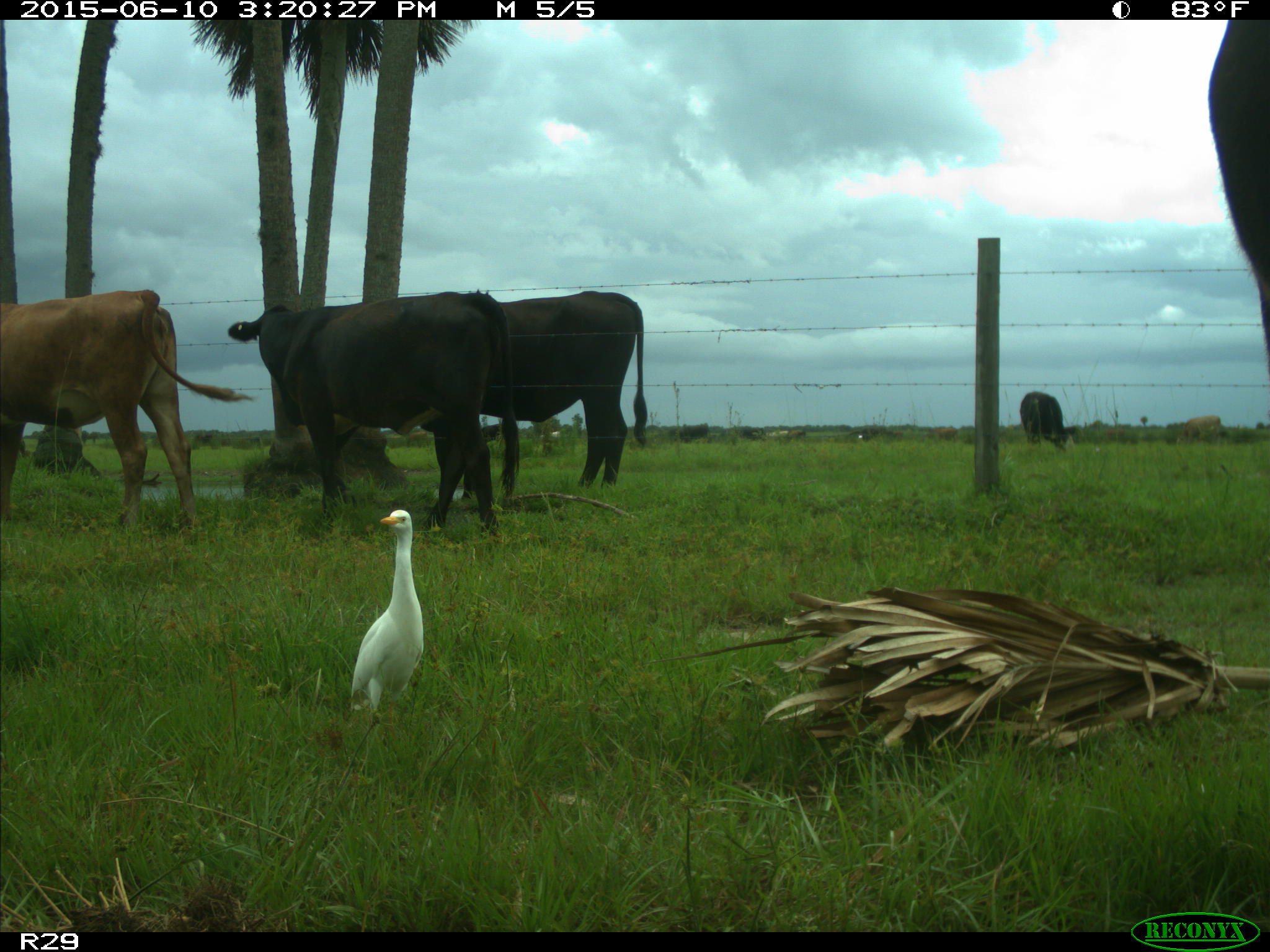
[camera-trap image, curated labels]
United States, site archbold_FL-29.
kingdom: Animalia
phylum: Chordata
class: Mammalia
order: Artiodactyla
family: Bovidae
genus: Bos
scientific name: Bos taurus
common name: domestic cow